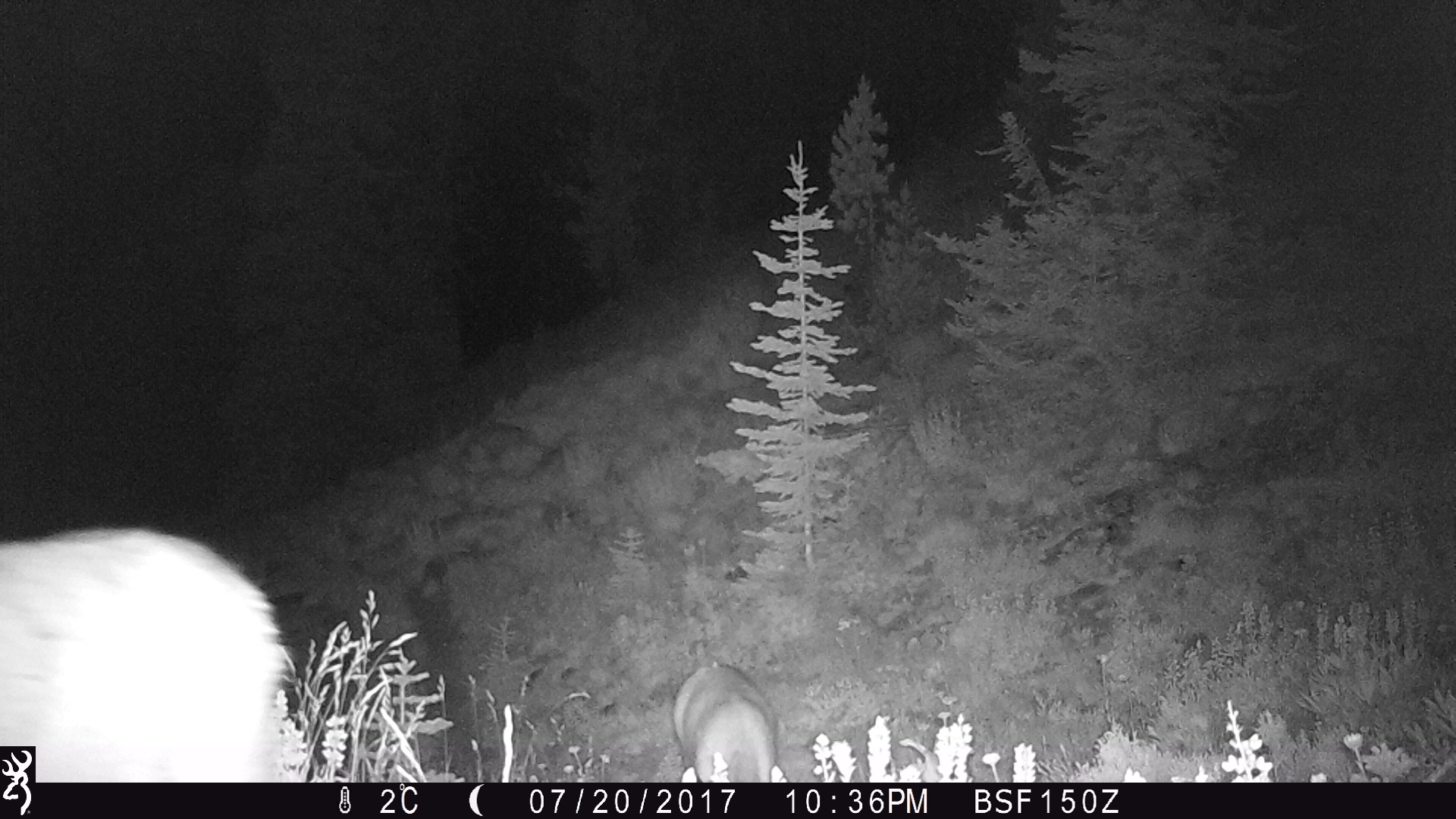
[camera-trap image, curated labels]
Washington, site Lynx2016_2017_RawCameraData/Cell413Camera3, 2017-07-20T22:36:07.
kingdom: Animalia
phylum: Chordata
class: Mammalia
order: Artiodactyla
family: Cervidae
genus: Odocoileus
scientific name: Odocoileus hemionus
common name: mule deer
Odocoileus hemionus (mule deer). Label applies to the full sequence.